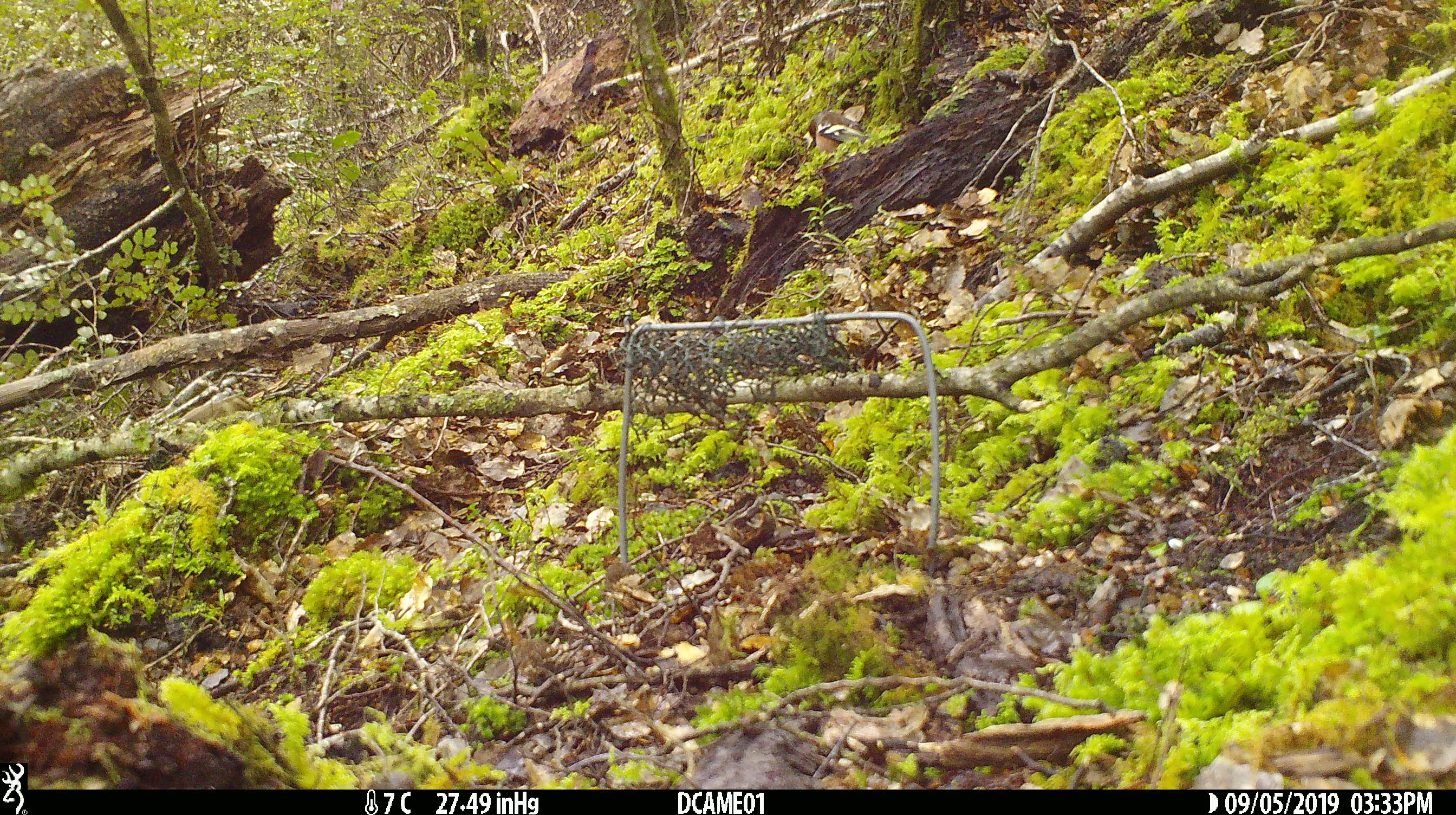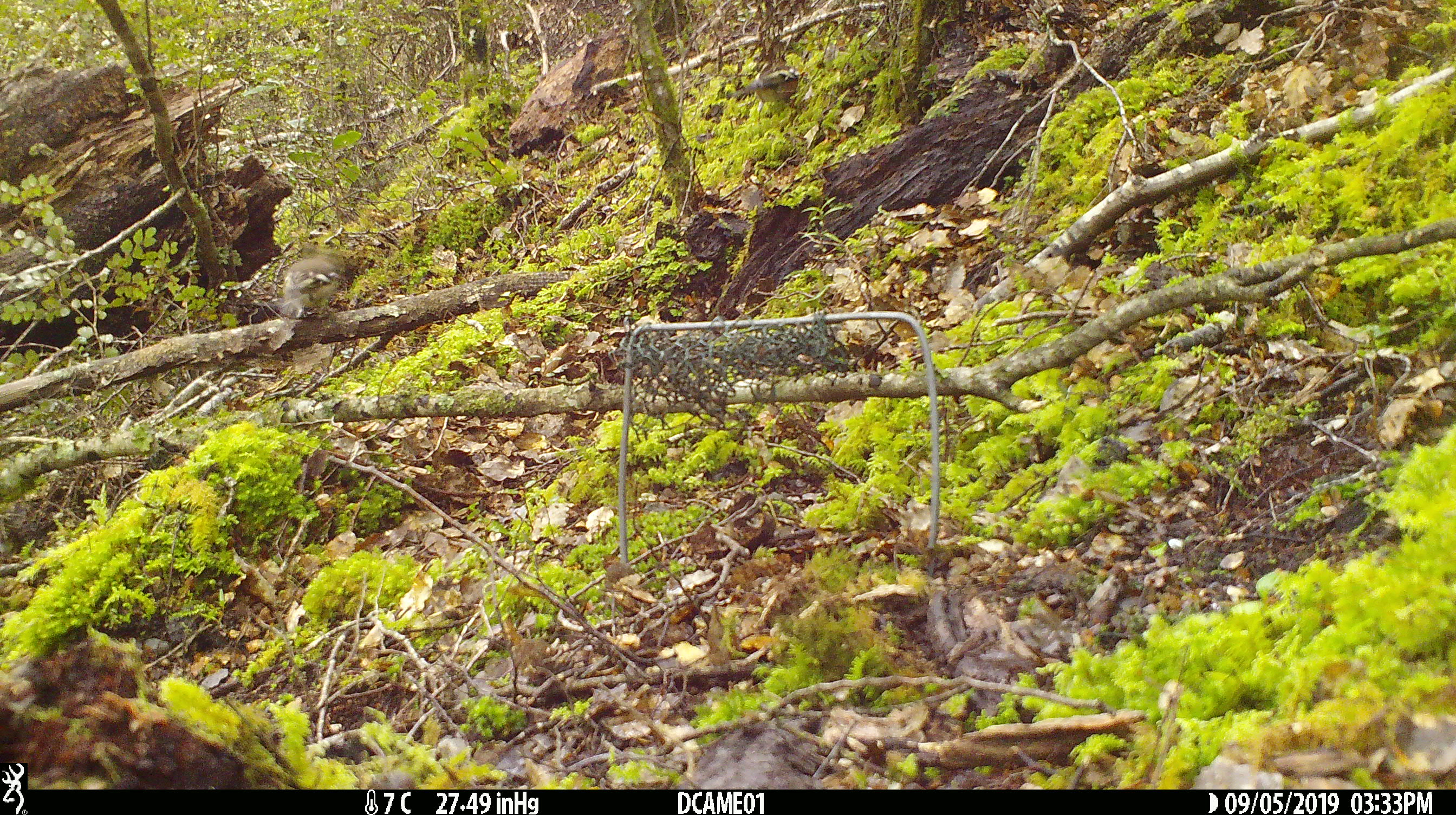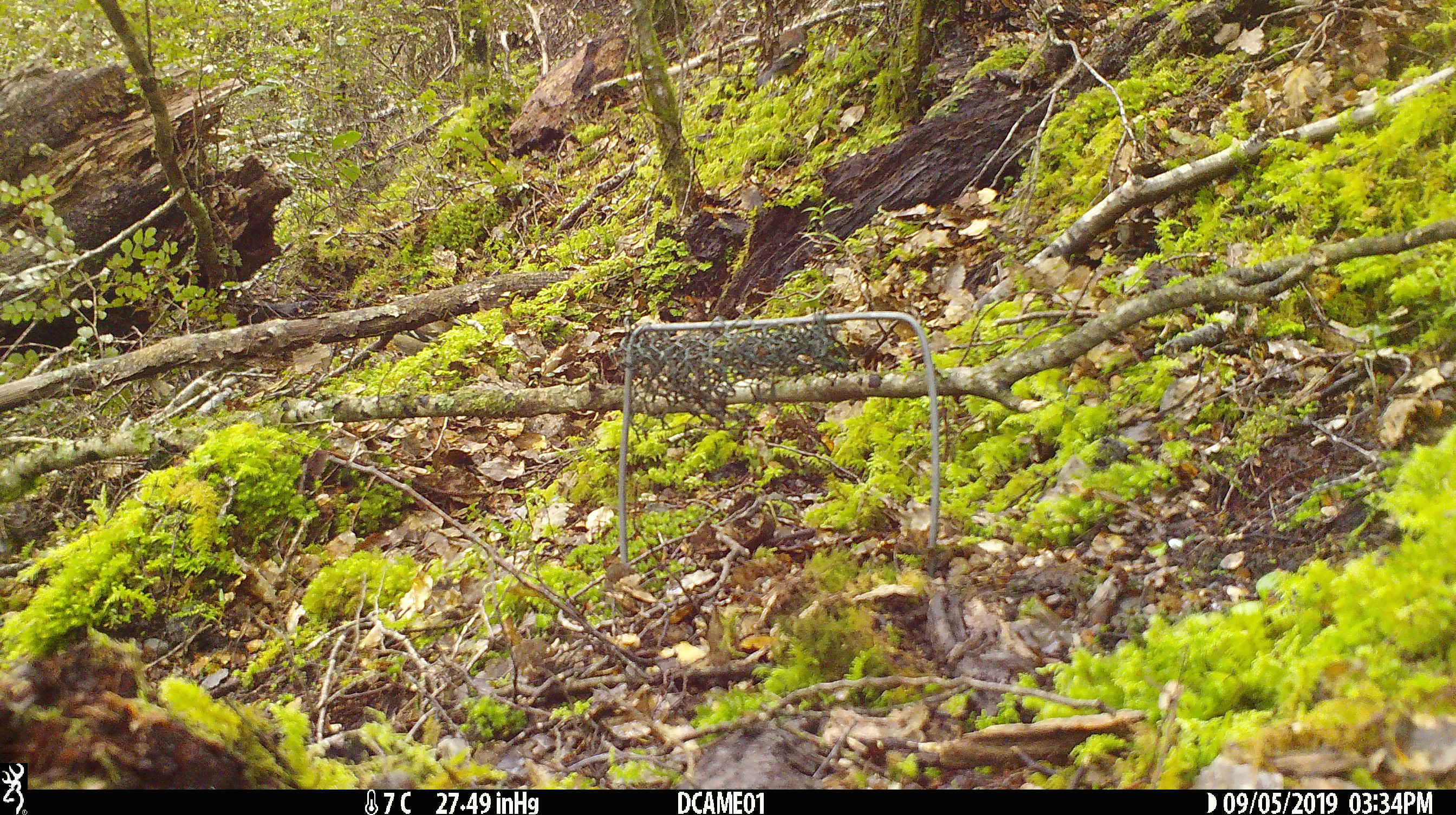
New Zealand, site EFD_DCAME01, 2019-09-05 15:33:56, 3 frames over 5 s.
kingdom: Animalia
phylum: Chordata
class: Aves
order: Passeriformes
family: Fringillidae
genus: Fringilla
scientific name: Fringilla coelebs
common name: common chaffinch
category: chaffinch